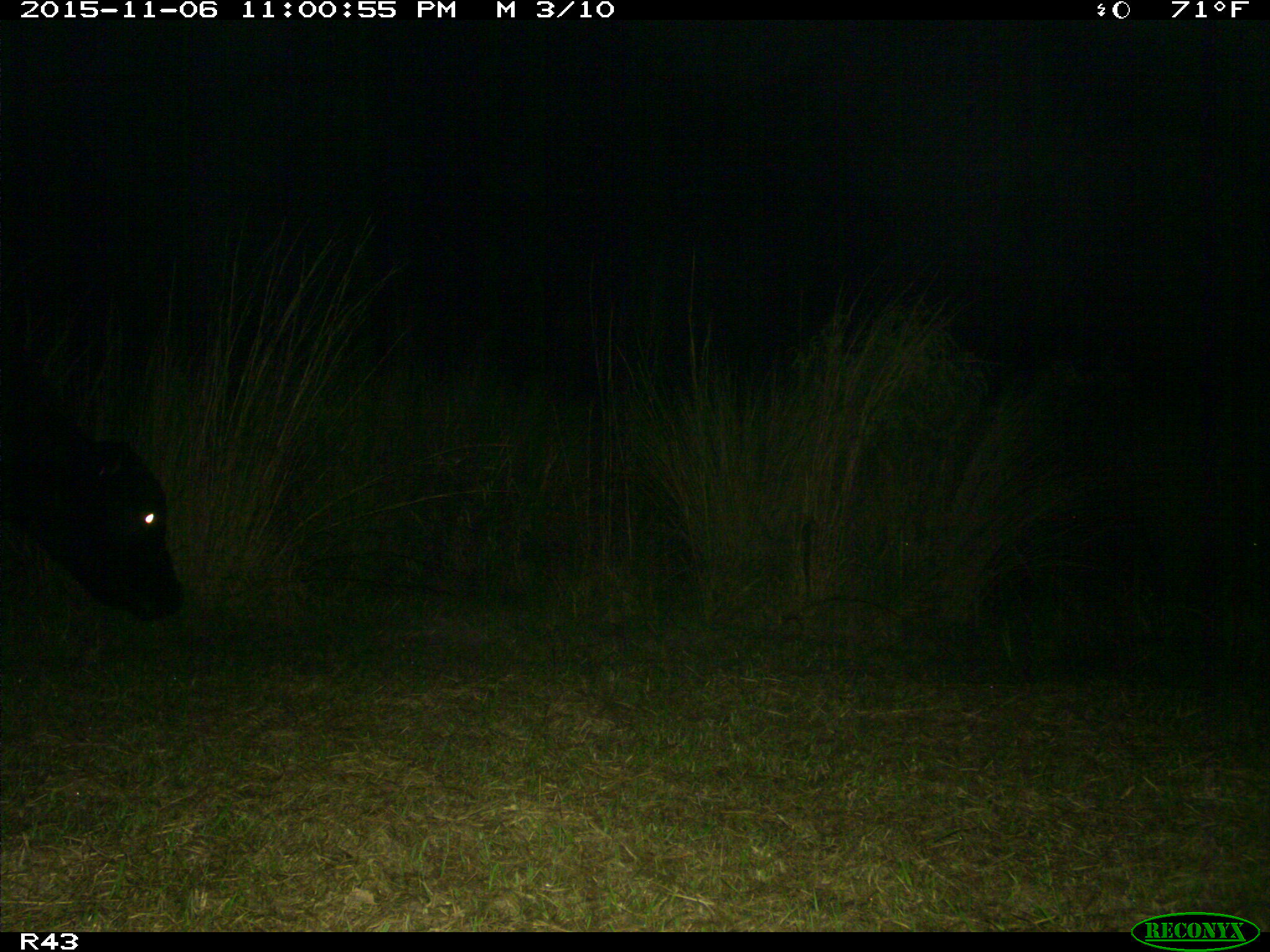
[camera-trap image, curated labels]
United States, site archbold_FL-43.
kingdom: Animalia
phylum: Chordata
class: Mammalia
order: Artiodactyla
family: Bovidae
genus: Bos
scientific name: Bos taurus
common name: domestic cow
Bos taurus (domestic cow).